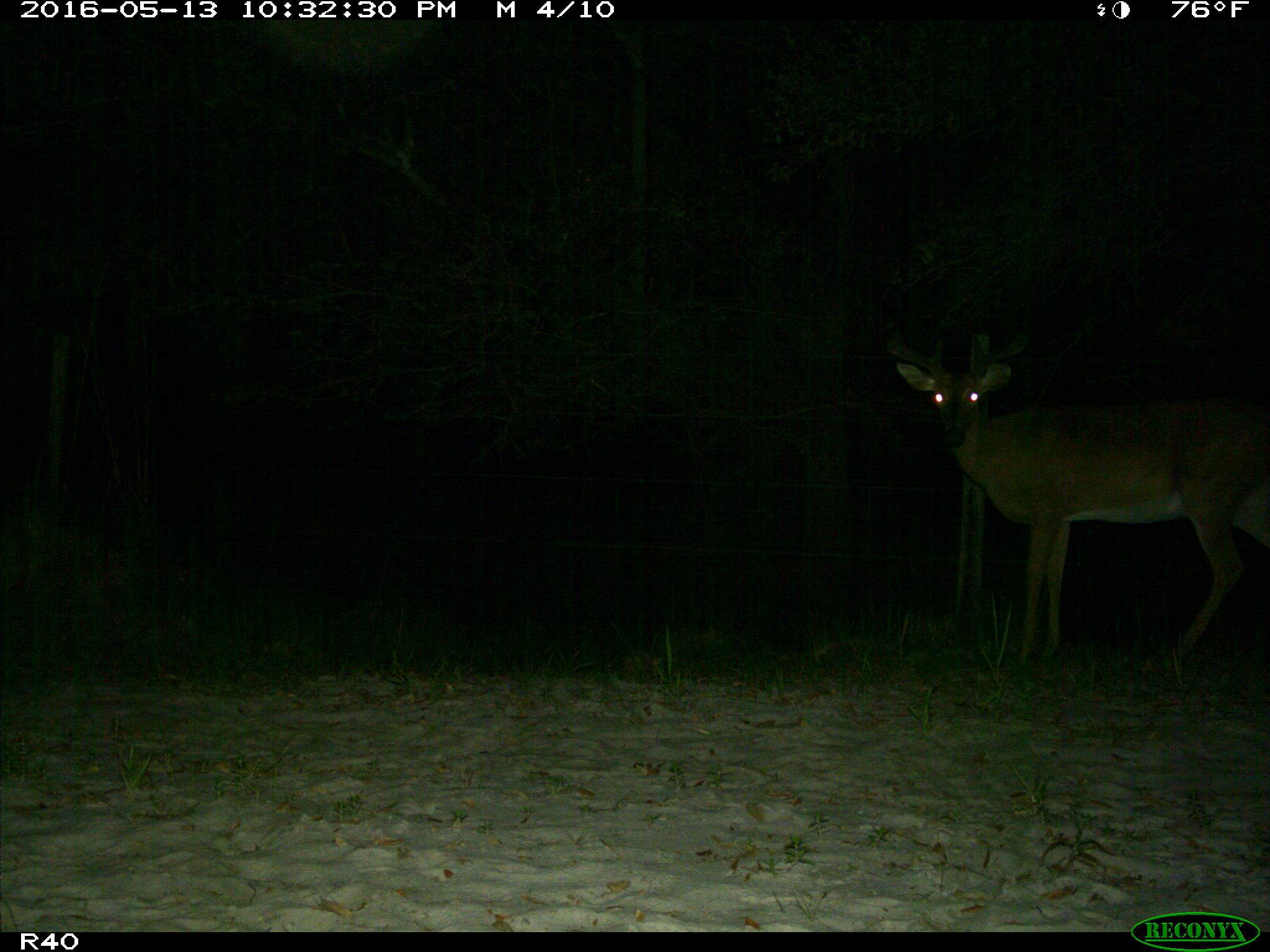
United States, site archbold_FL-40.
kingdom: Animalia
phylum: Chordata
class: Mammalia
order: Artiodactyla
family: Cervidae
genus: Odocoileus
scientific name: Odocoileus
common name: deer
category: unidentified deer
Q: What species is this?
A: Unidentified deer (deer) (Odocoileus).